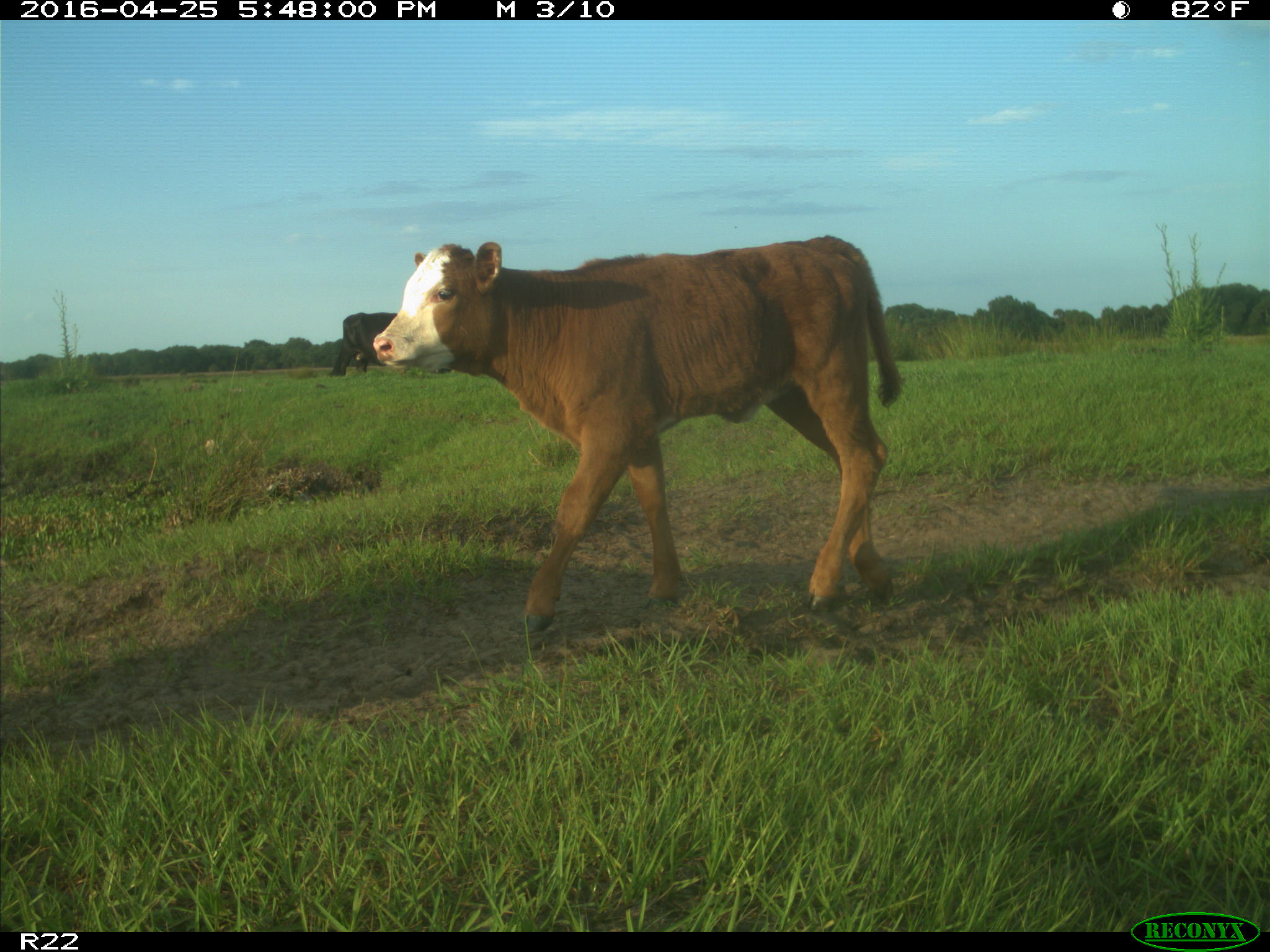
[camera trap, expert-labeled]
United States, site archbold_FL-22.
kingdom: Animalia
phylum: Chordata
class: Mammalia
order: Artiodactyla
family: Bovidae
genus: Bos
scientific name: Bos taurus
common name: domestic cow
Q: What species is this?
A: Bos taurus (domestic cow).